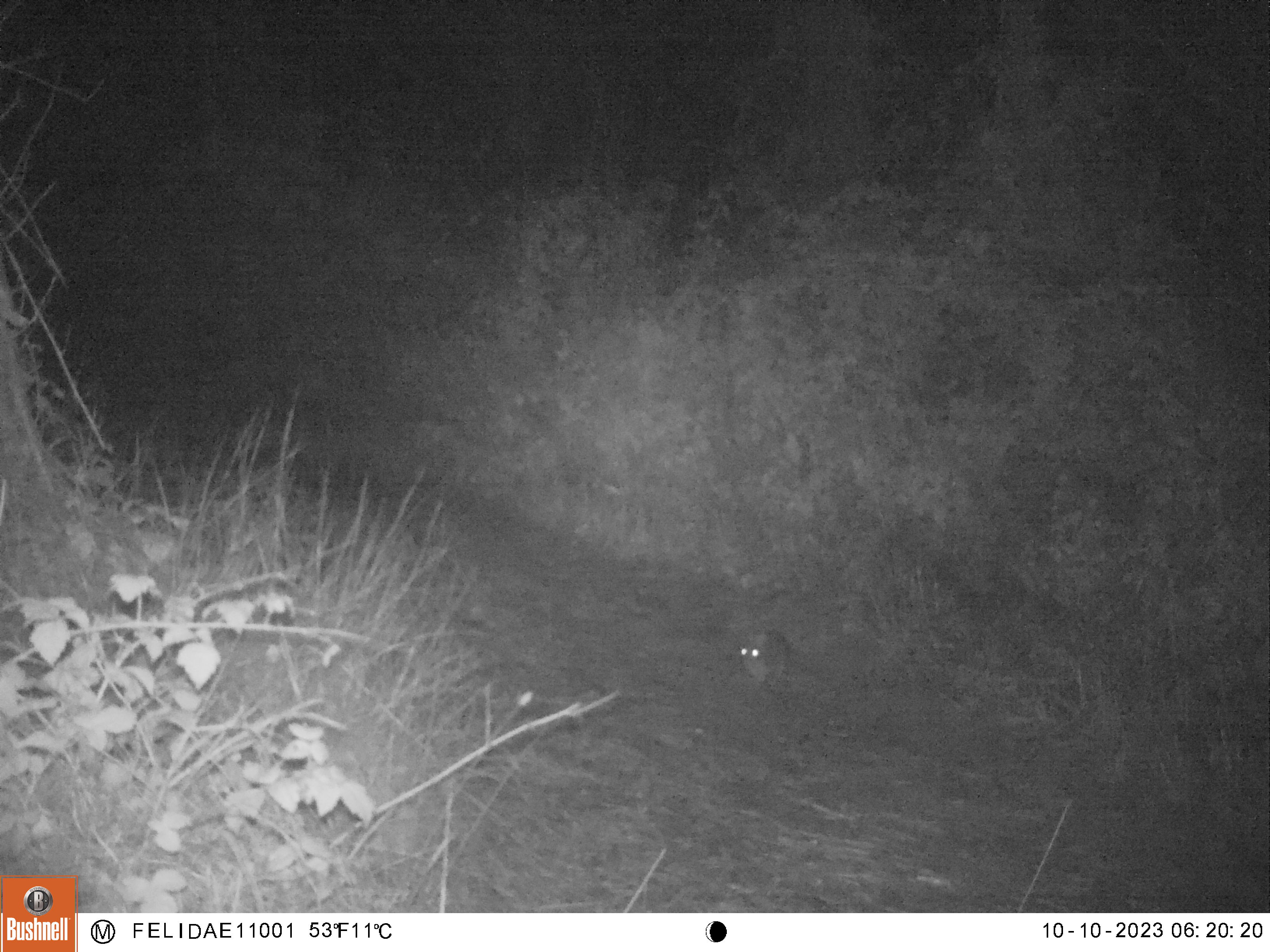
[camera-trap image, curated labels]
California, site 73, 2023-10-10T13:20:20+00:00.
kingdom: Animalia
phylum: Chordata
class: Mammalia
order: Lagomorpha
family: Leporidae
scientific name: Leporidae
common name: rabbit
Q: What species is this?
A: Rabbit (Leporidae).